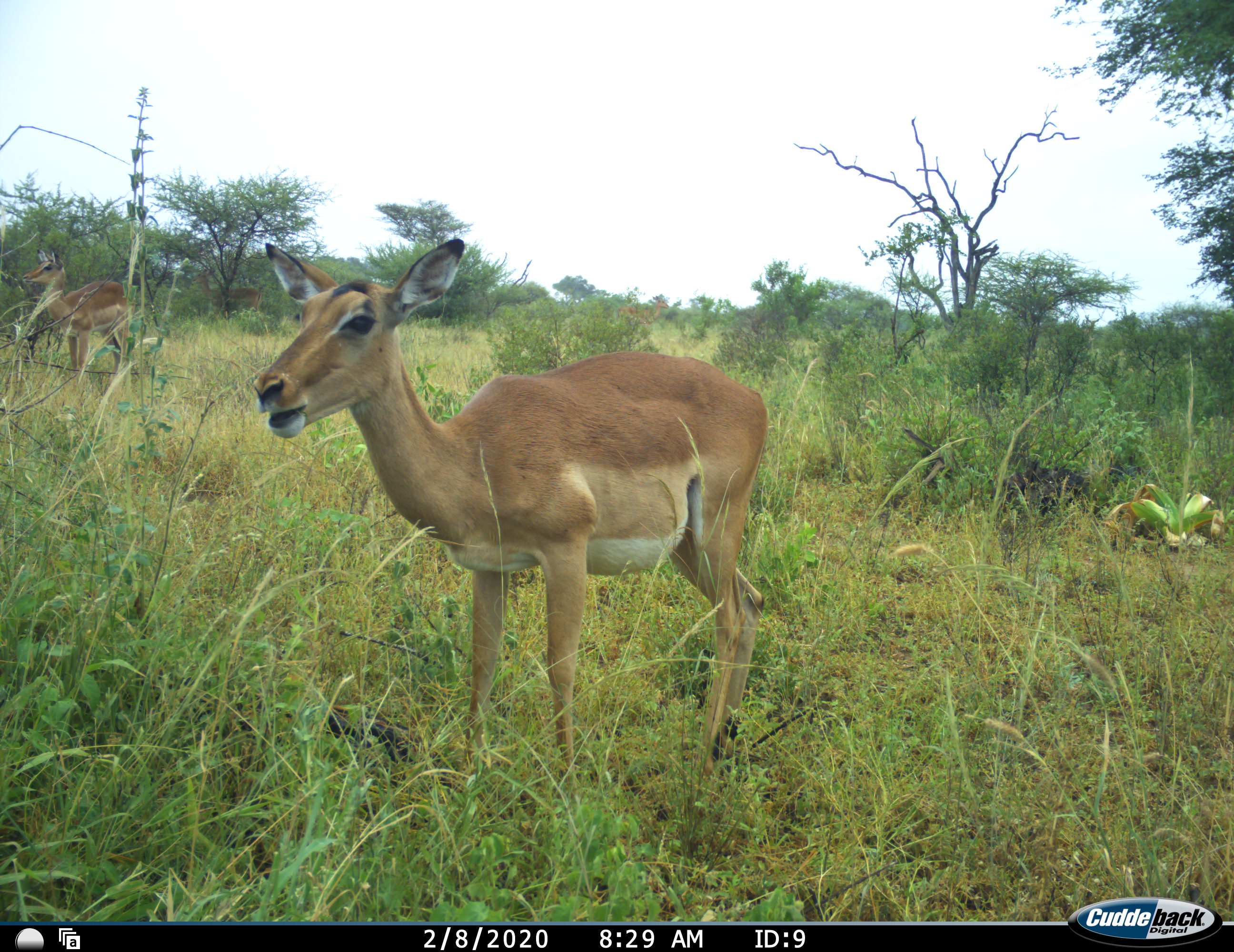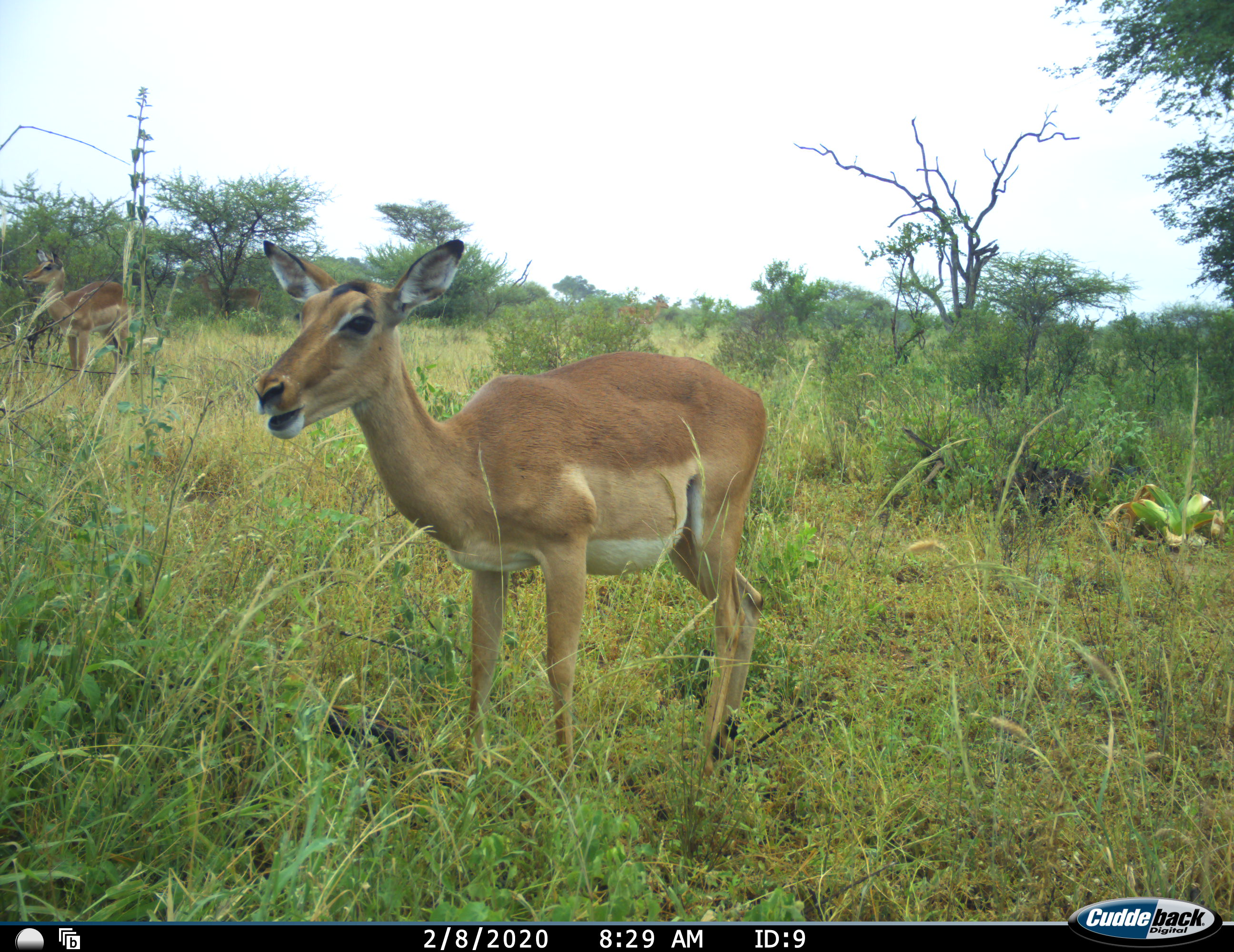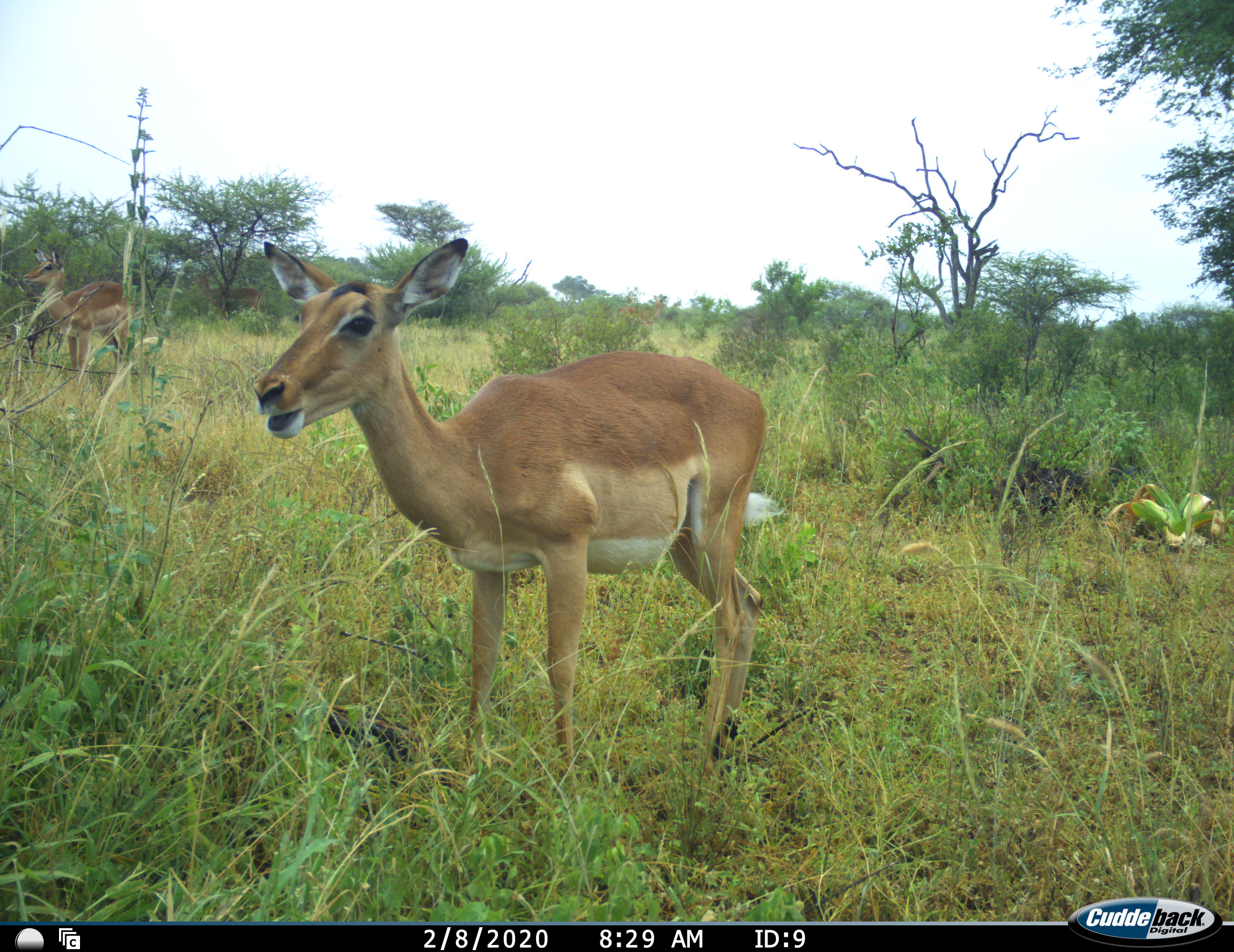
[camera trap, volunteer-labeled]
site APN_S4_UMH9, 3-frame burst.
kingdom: Animalia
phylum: Chordata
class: Mammalia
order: Artiodactyla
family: Bovidae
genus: Aepyceros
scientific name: Aepyceros melampus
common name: impala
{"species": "impala (Aepyceros melampus)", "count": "3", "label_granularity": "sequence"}